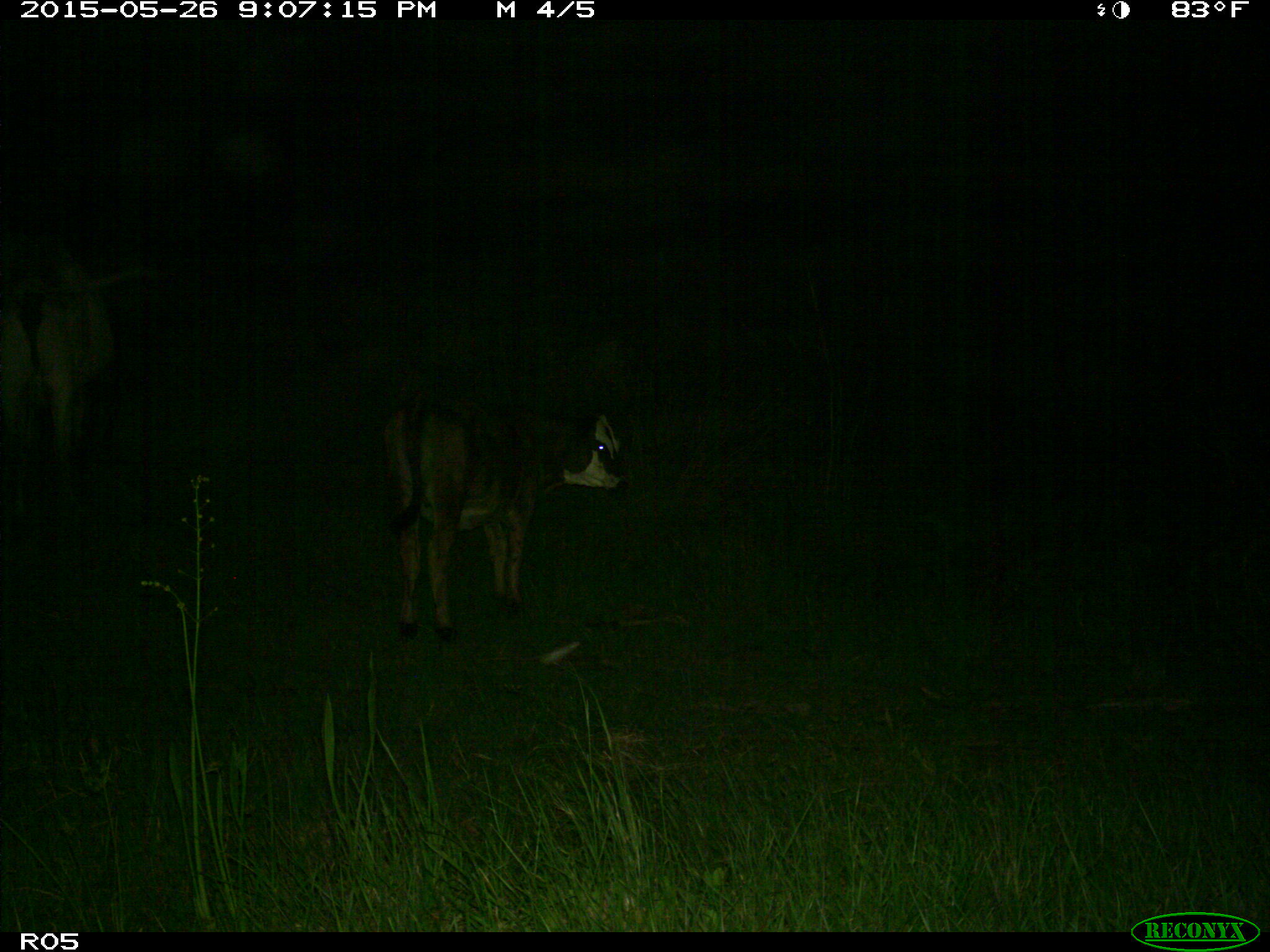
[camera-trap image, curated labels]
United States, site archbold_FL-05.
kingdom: Animalia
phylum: Chordata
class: Mammalia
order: Artiodactyla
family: Bovidae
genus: Bos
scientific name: Bos taurus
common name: domestic cow